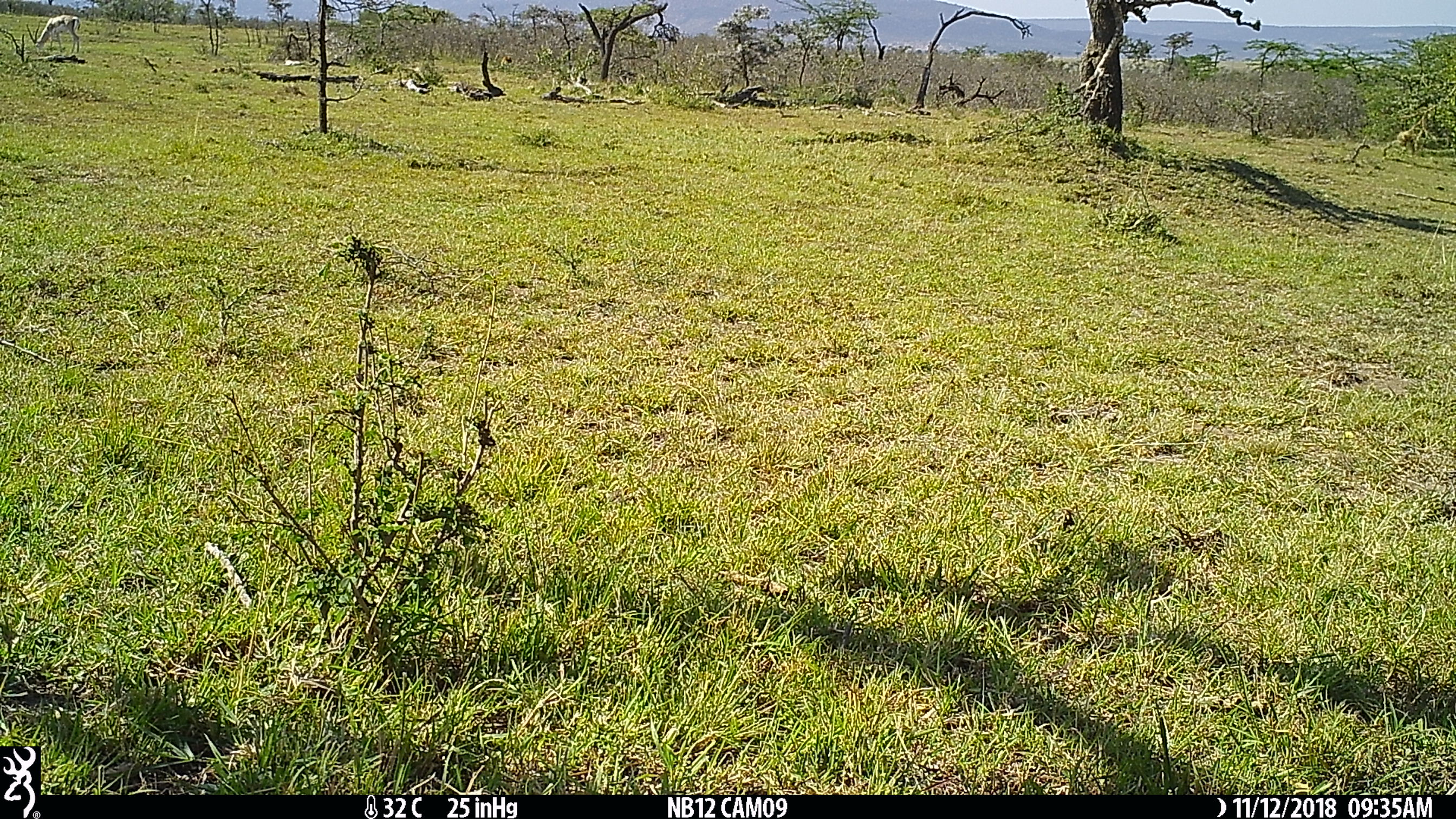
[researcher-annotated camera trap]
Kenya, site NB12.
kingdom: Animalia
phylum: Chordata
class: Mammalia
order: Artiodactyla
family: Bovidae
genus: Nanger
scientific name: Nanger granti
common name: grant's gazelle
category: gazelle grants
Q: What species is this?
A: Gazelle grants (grant's gazelle) (Nanger granti).